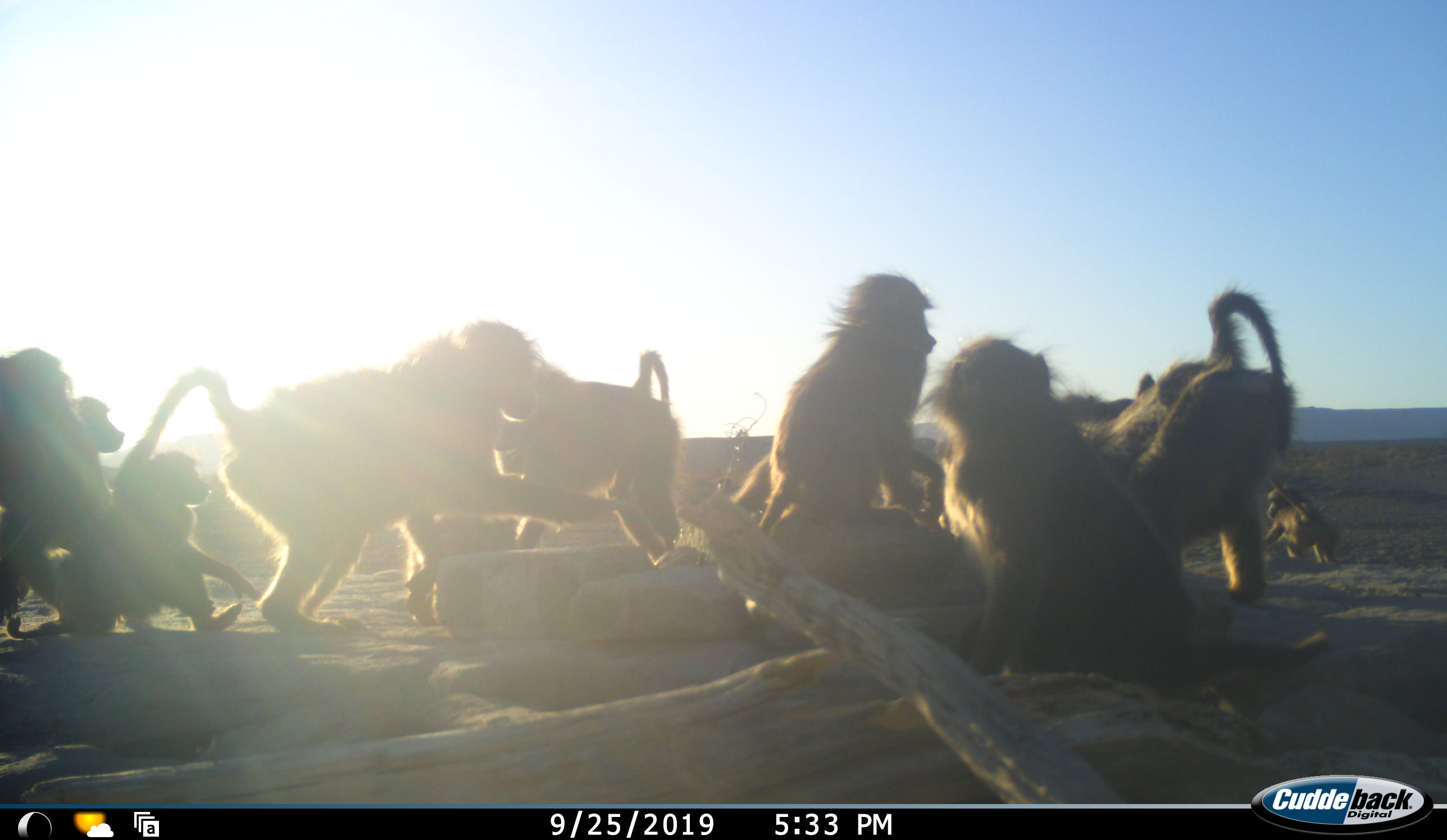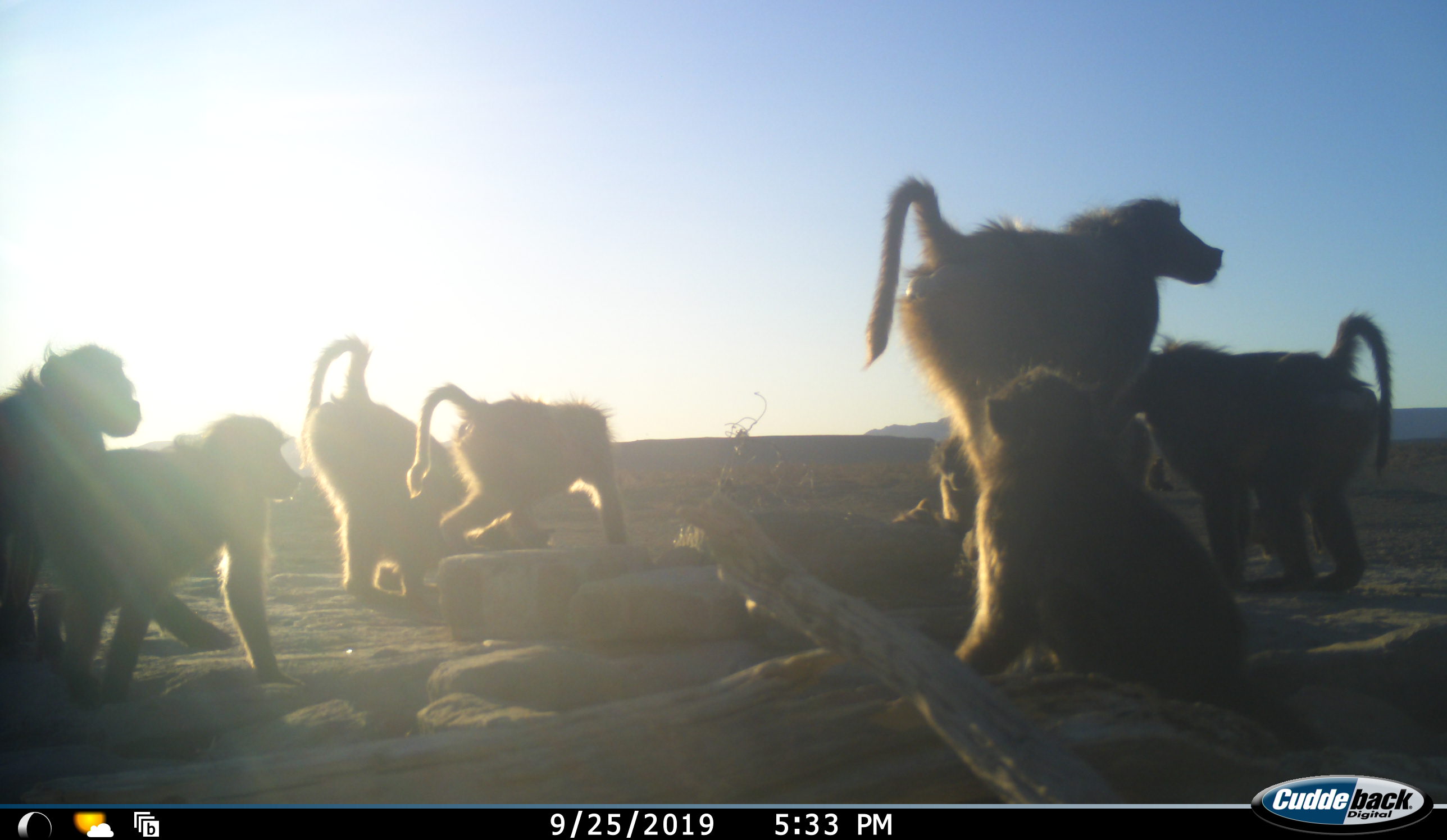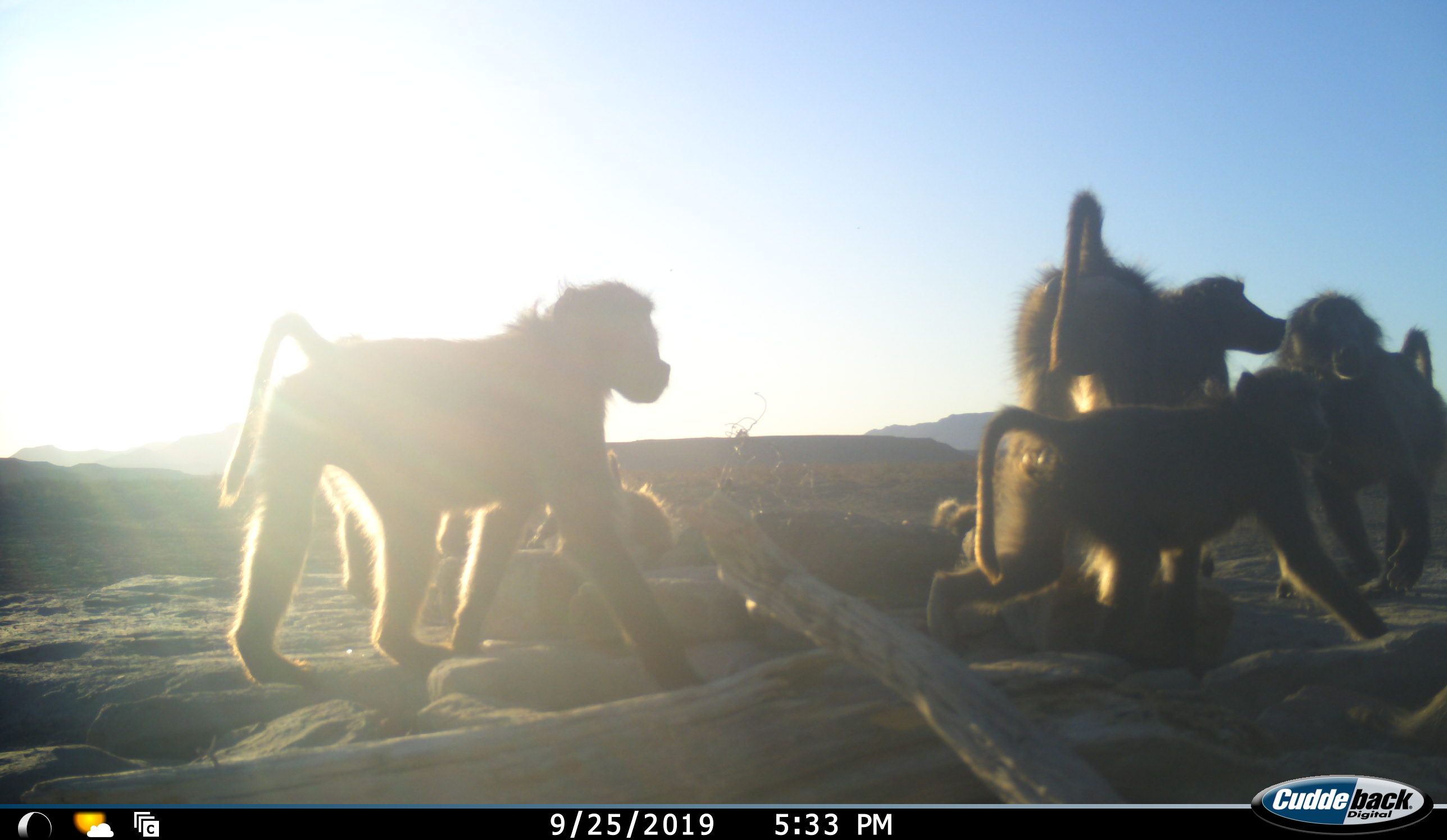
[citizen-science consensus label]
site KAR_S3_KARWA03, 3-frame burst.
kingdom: Animalia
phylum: Chordata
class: Mammalia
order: Primates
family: Cercopithecidae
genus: Papio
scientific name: Papio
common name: baboon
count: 11-50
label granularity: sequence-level